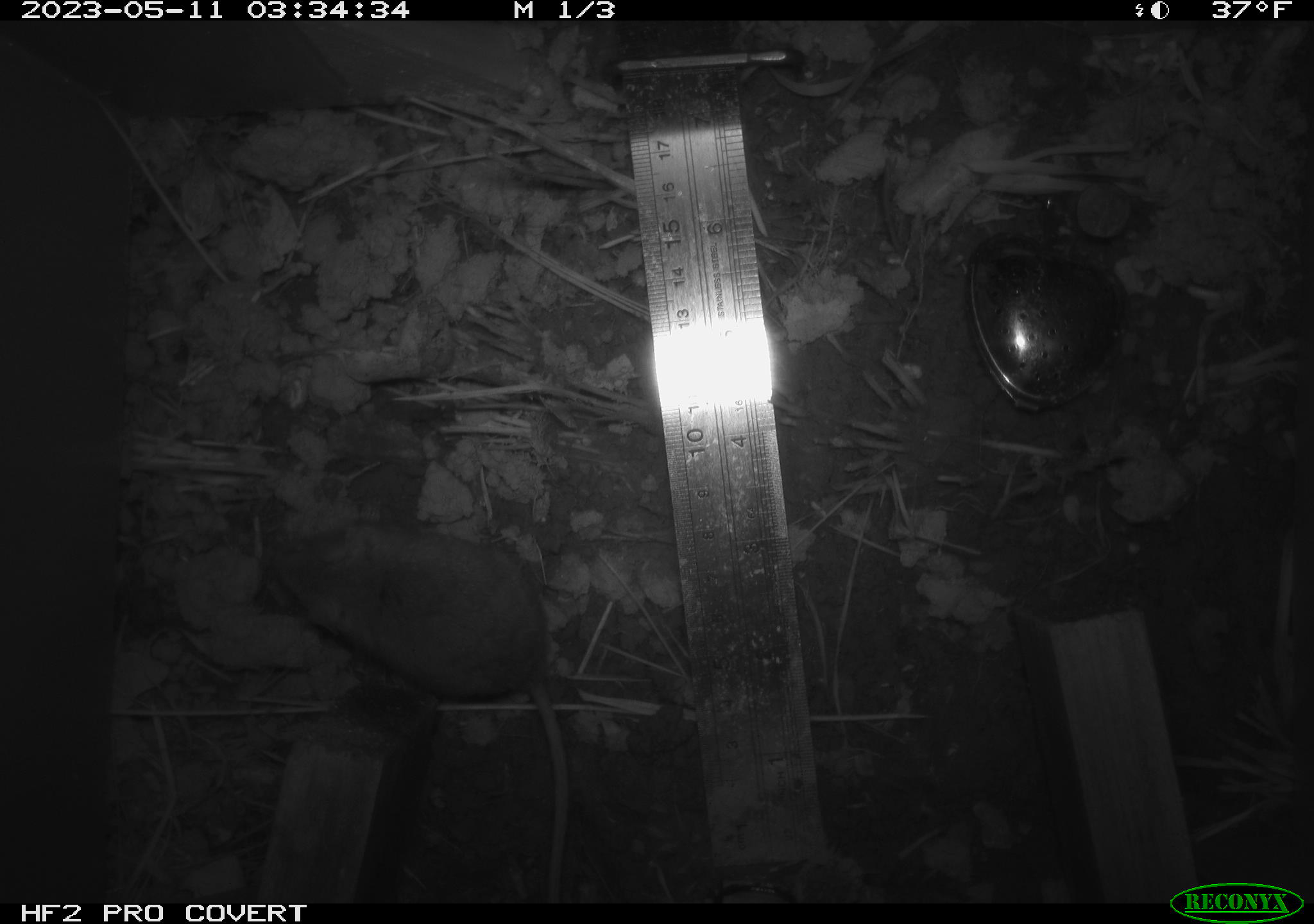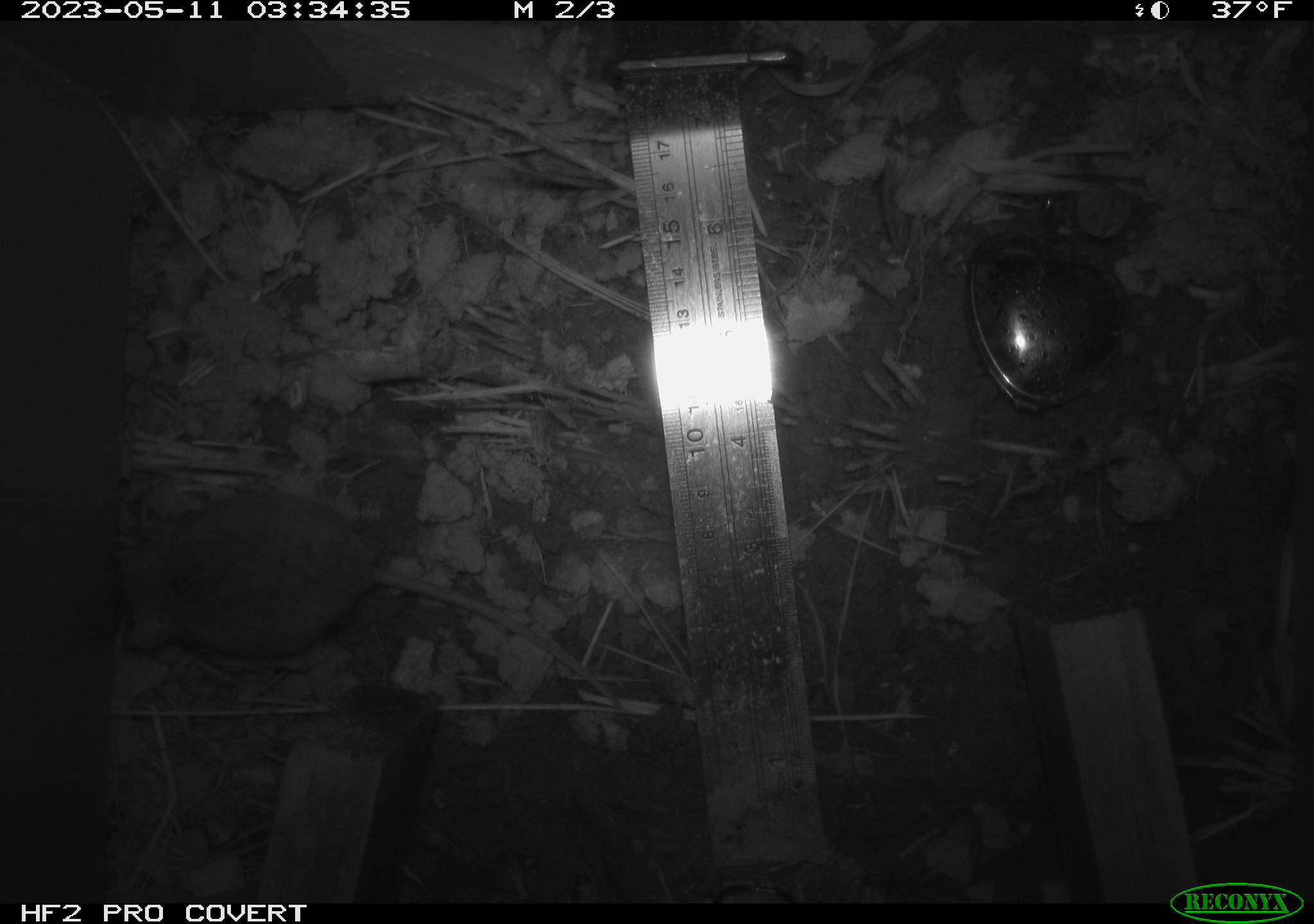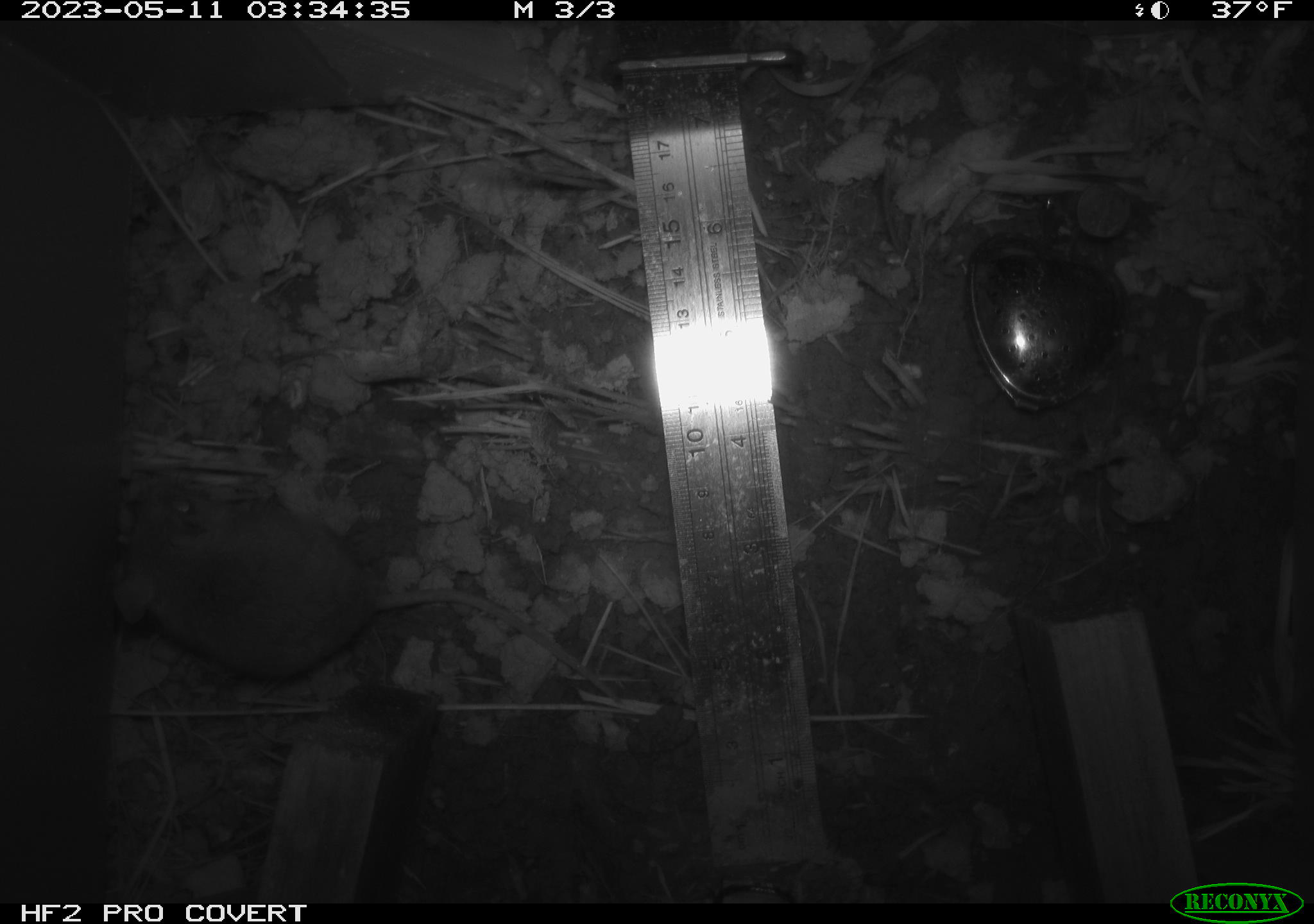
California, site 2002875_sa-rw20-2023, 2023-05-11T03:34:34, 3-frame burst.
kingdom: Animalia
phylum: Chordata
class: Mammalia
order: Rodentia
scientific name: Rodentia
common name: mouse species